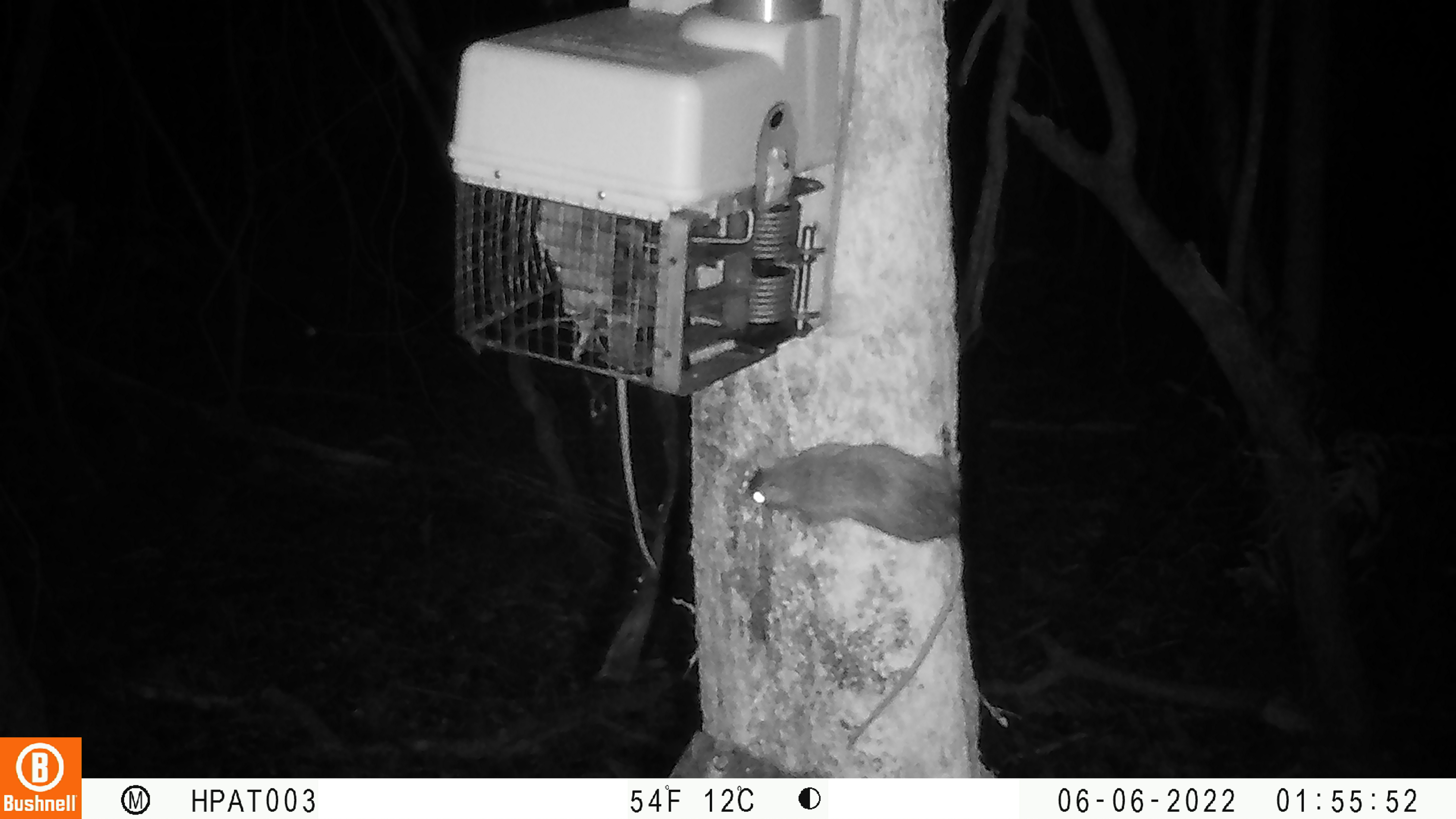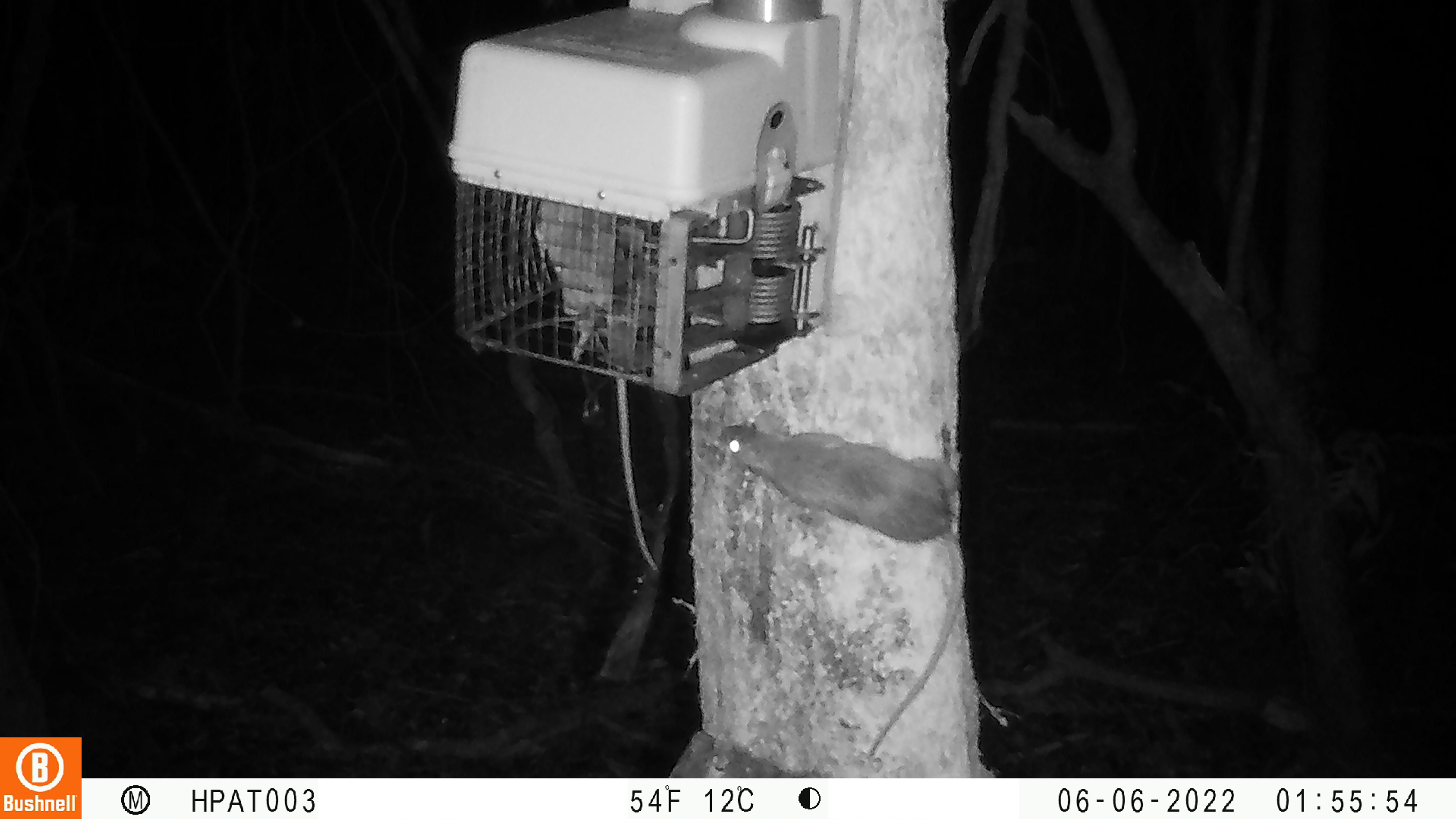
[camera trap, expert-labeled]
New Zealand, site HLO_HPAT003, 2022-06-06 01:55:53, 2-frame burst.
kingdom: Animalia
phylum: Chordata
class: Mammalia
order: Rodentia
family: Muridae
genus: Rattus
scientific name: Rattus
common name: rat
Rat (Rattus).